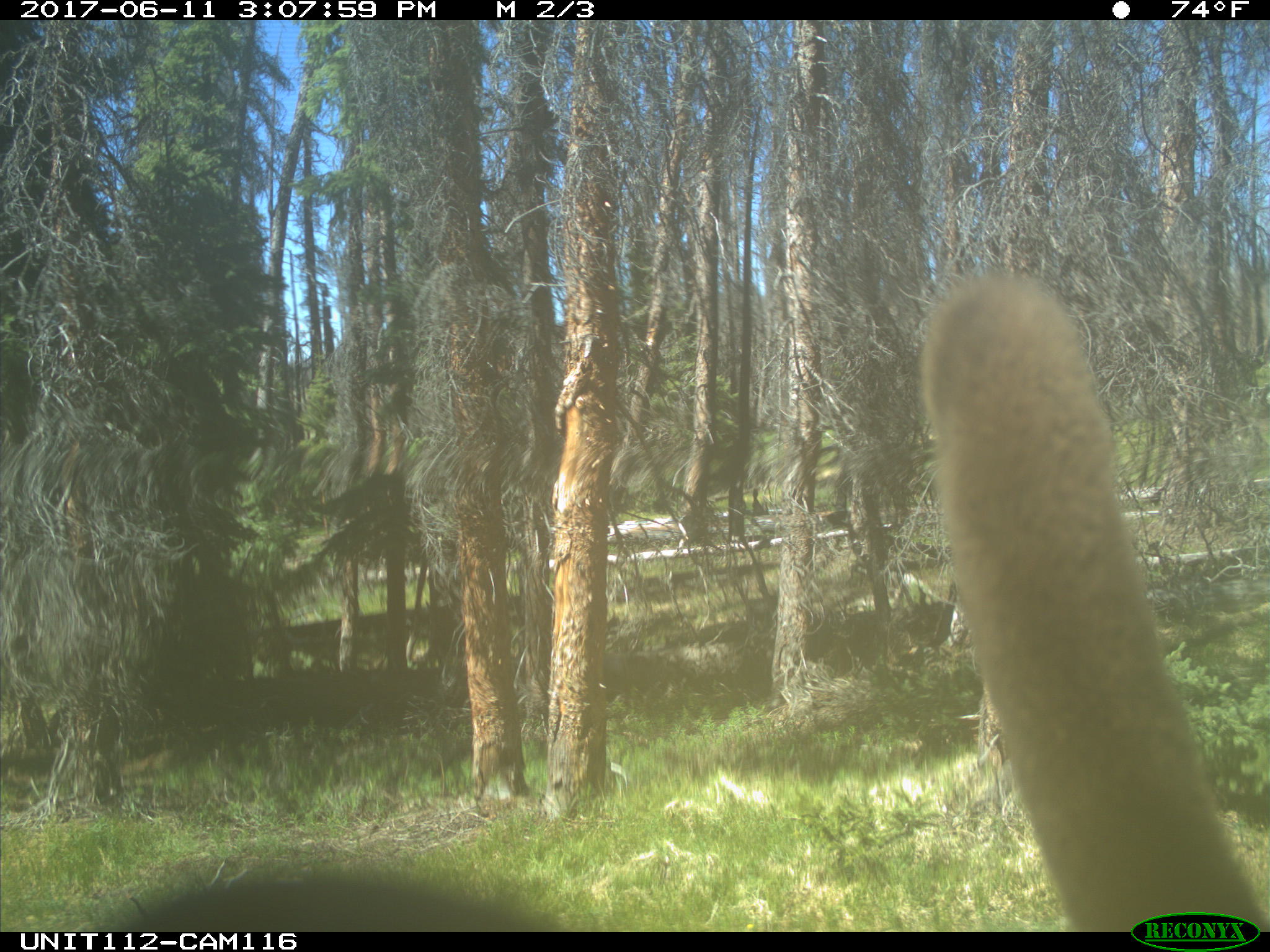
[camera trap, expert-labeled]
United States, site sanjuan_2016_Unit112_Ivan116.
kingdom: Animalia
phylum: Chordata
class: Mammalia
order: Artiodactyla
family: Cervidae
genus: Cervus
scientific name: Cervus elaphus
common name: red deer